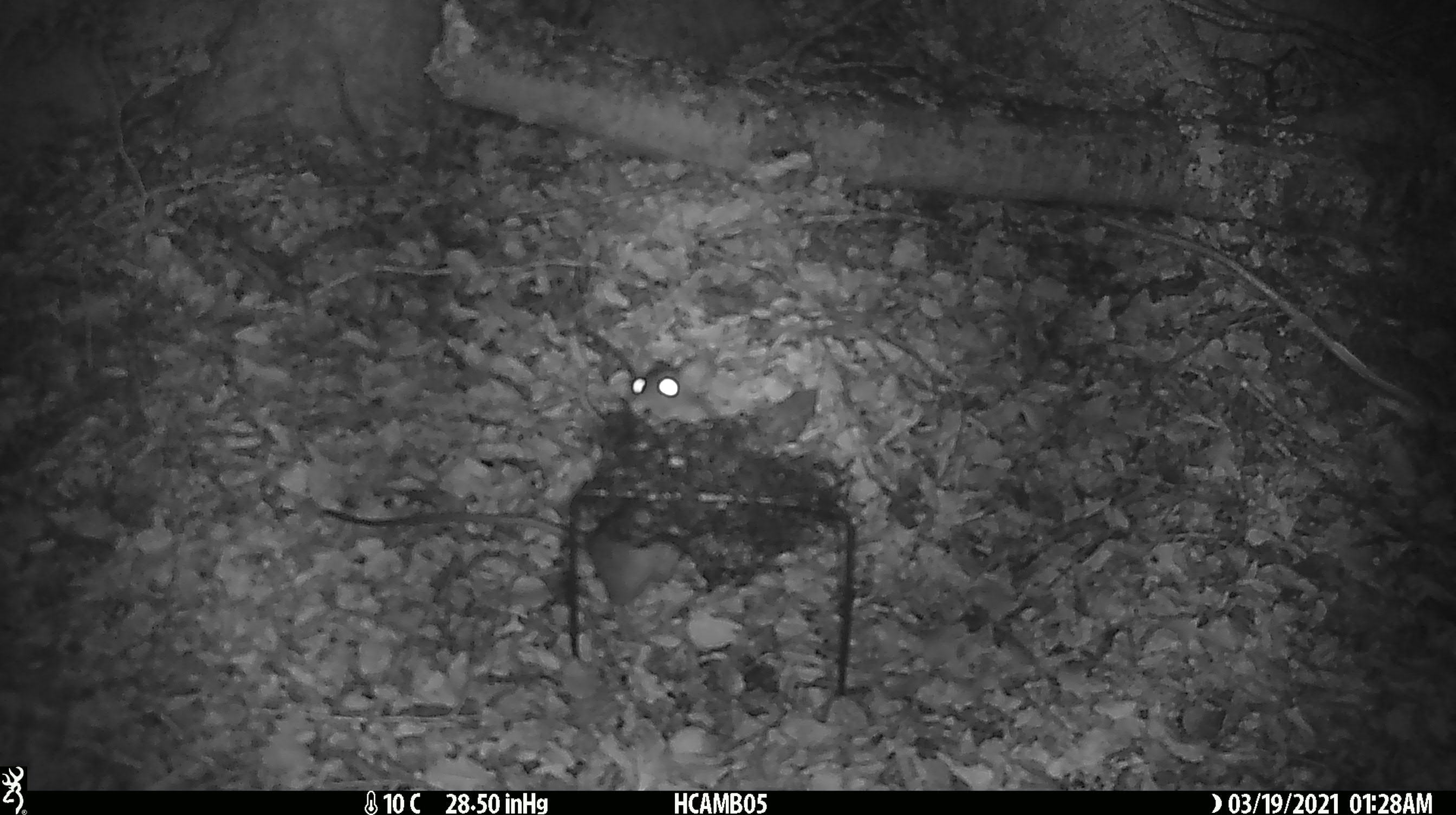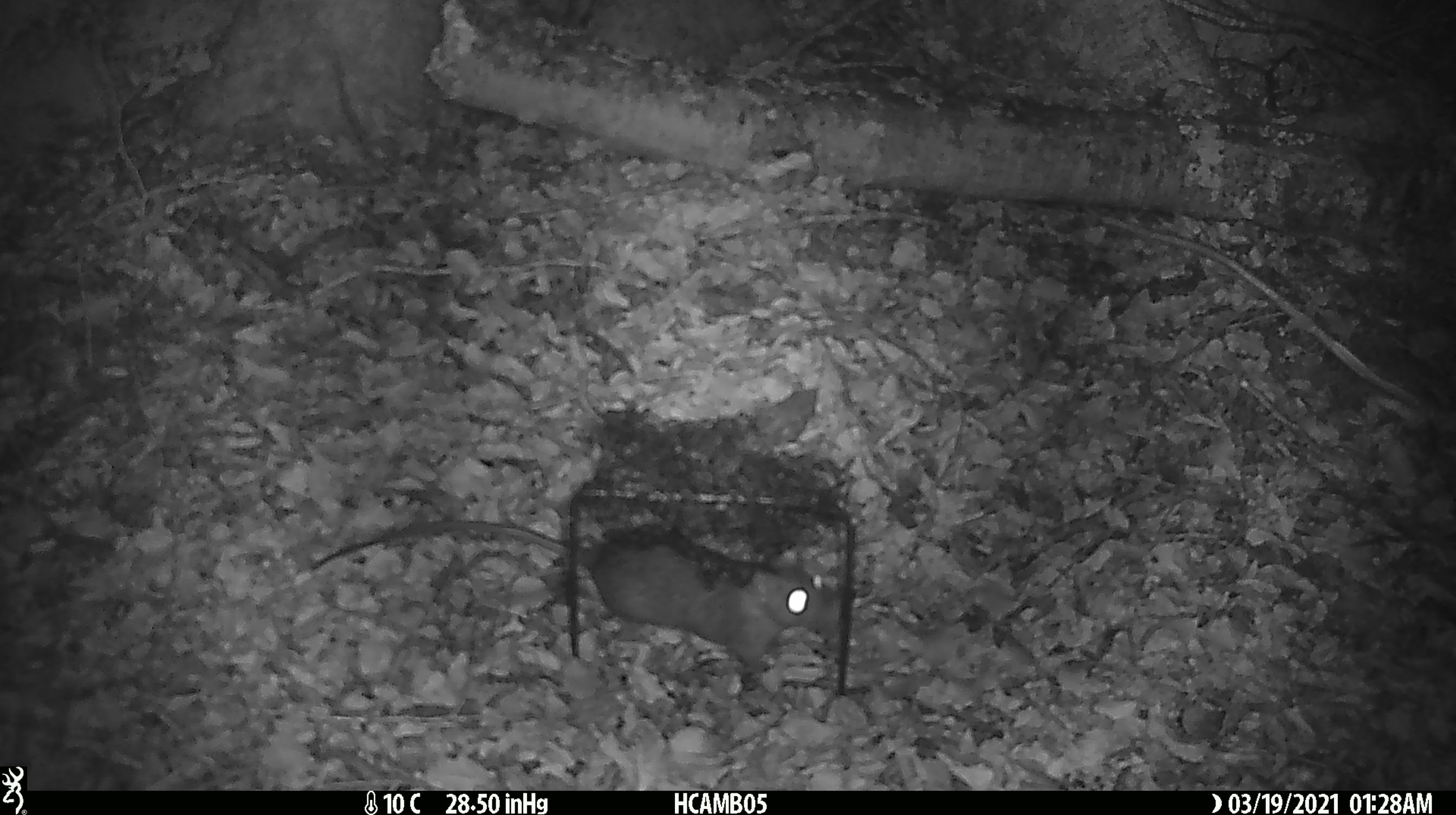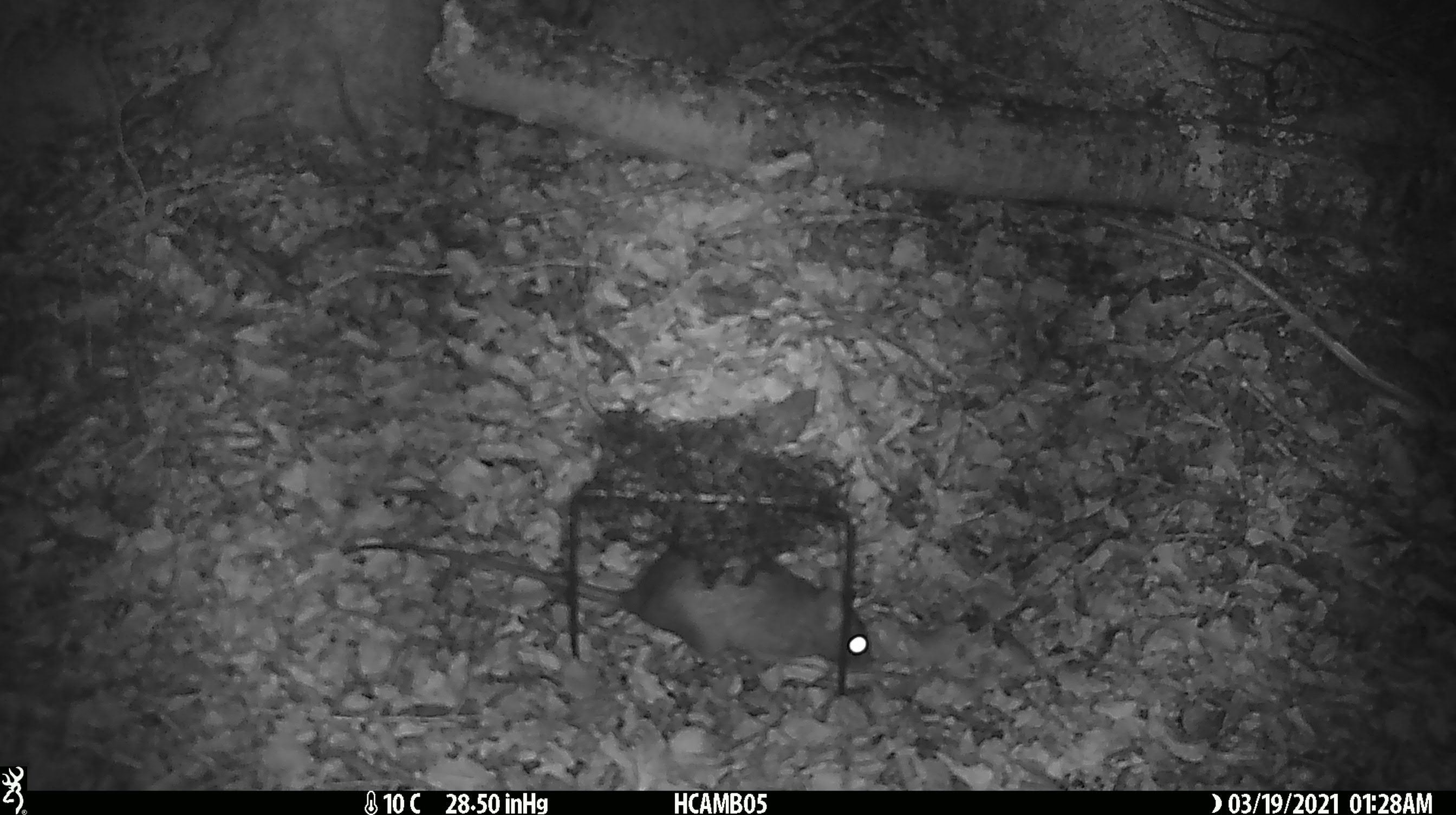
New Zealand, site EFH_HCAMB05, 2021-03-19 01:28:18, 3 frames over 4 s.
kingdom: Animalia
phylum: Chordata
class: Mammalia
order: Rodentia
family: Muridae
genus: Rattus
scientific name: Rattus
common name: rat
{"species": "rat (Rattus)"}